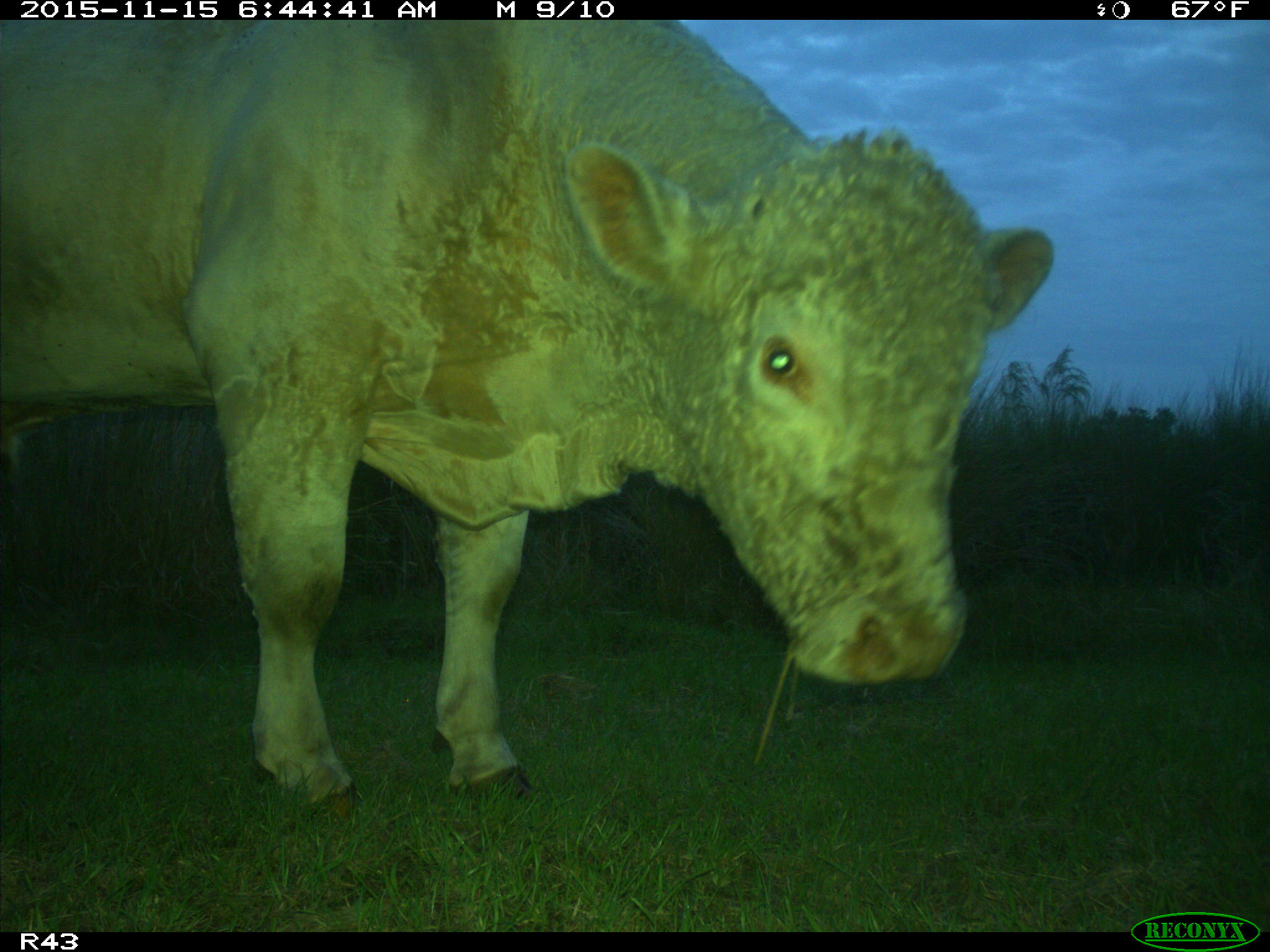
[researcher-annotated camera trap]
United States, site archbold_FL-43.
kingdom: Animalia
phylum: Chordata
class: Mammalia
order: Artiodactyla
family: Bovidae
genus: Bos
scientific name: Bos taurus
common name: domestic cow